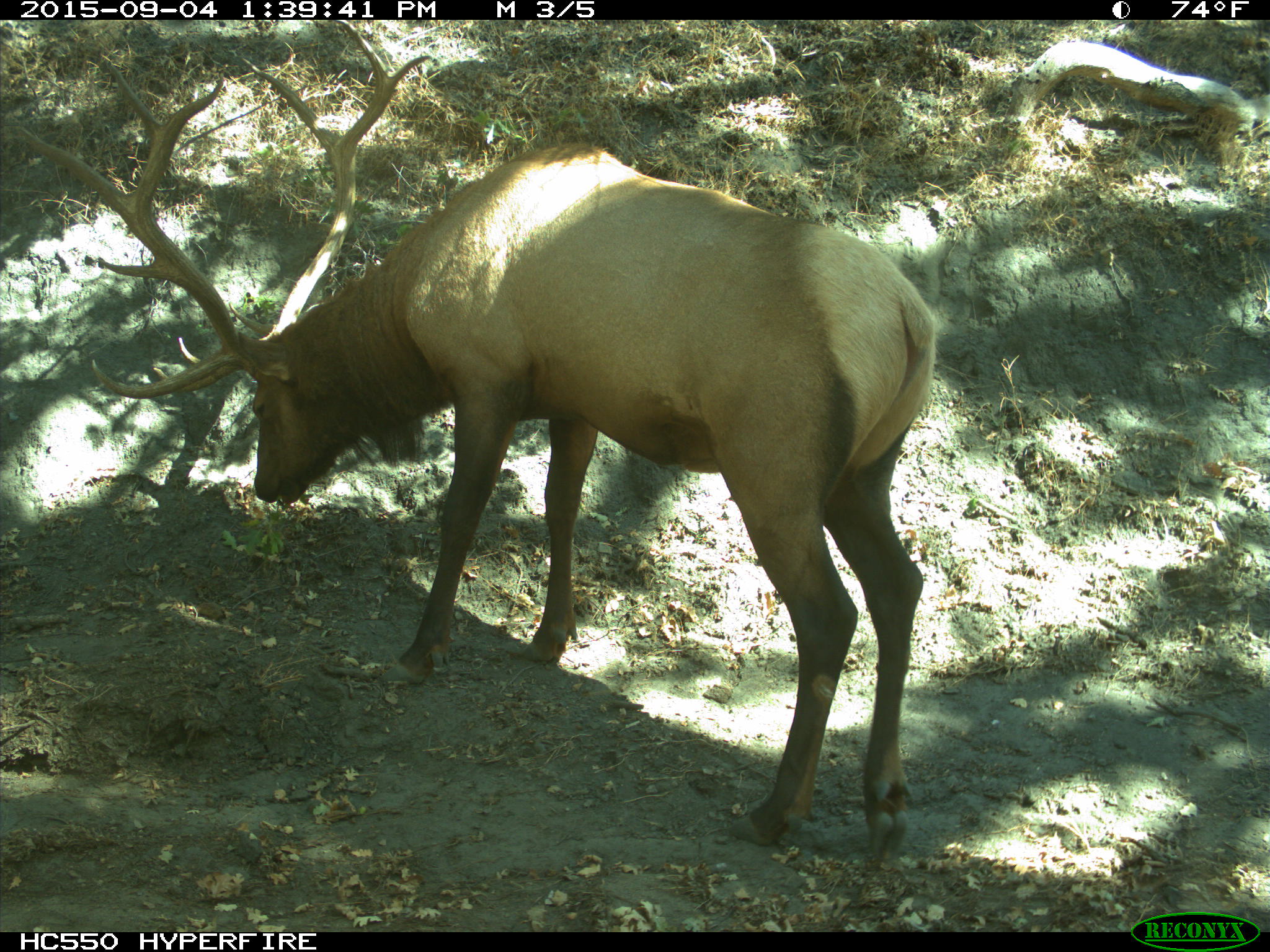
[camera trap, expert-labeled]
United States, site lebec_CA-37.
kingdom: Animalia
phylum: Chordata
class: Mammalia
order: Artiodactyla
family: Cervidae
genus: Cervus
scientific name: Cervus canadensis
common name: elk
Cervus canadensis (elk).